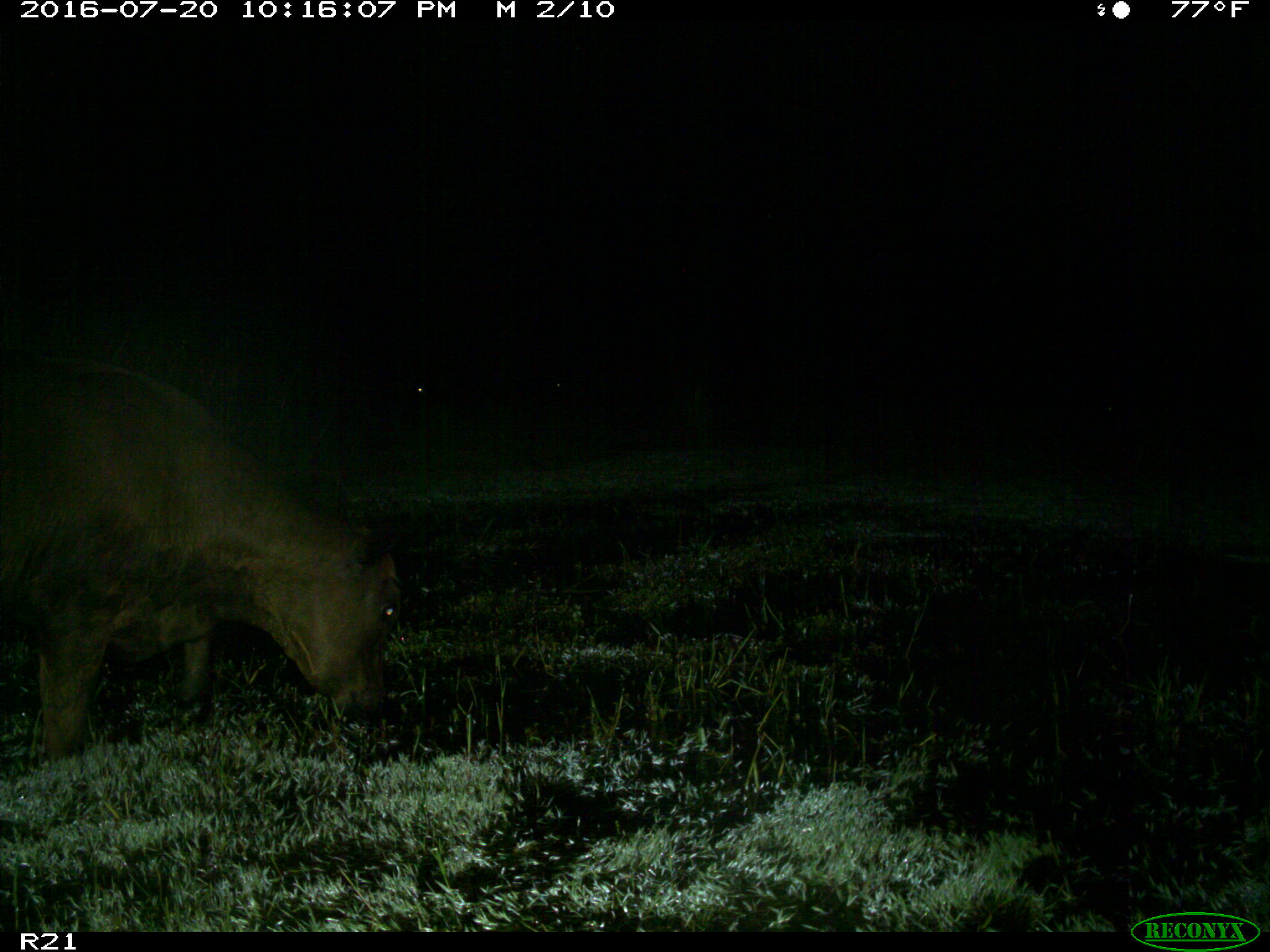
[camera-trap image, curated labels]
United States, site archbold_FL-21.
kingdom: Animalia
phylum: Chordata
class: Mammalia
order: Artiodactyla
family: Bovidae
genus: Bos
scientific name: Bos taurus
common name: domestic cow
Bos taurus (domestic cow).